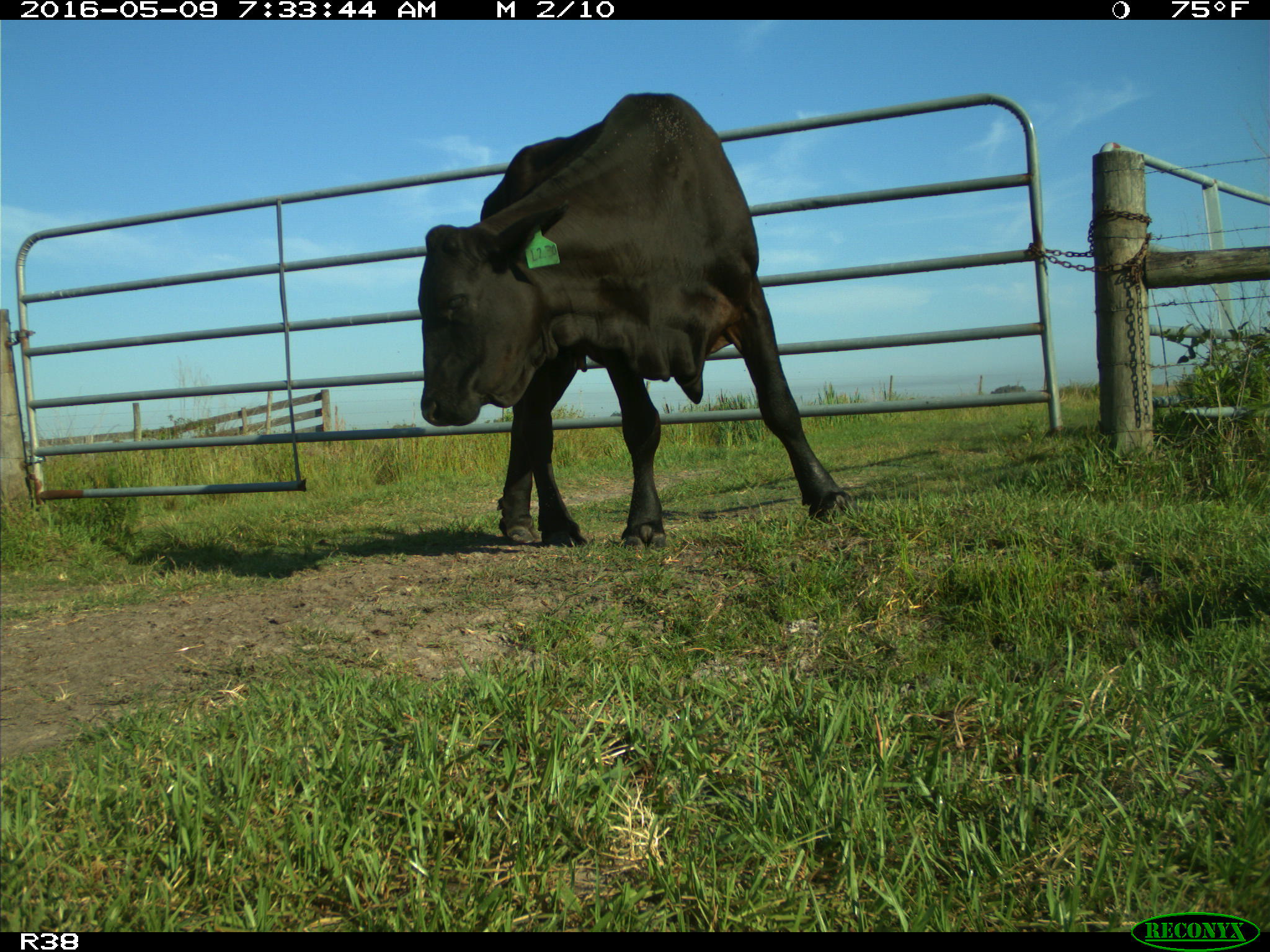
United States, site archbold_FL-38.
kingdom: Animalia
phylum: Chordata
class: Mammalia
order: Artiodactyla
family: Bovidae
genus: Bos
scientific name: Bos taurus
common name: domestic cow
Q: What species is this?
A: Bos taurus (domestic cow).